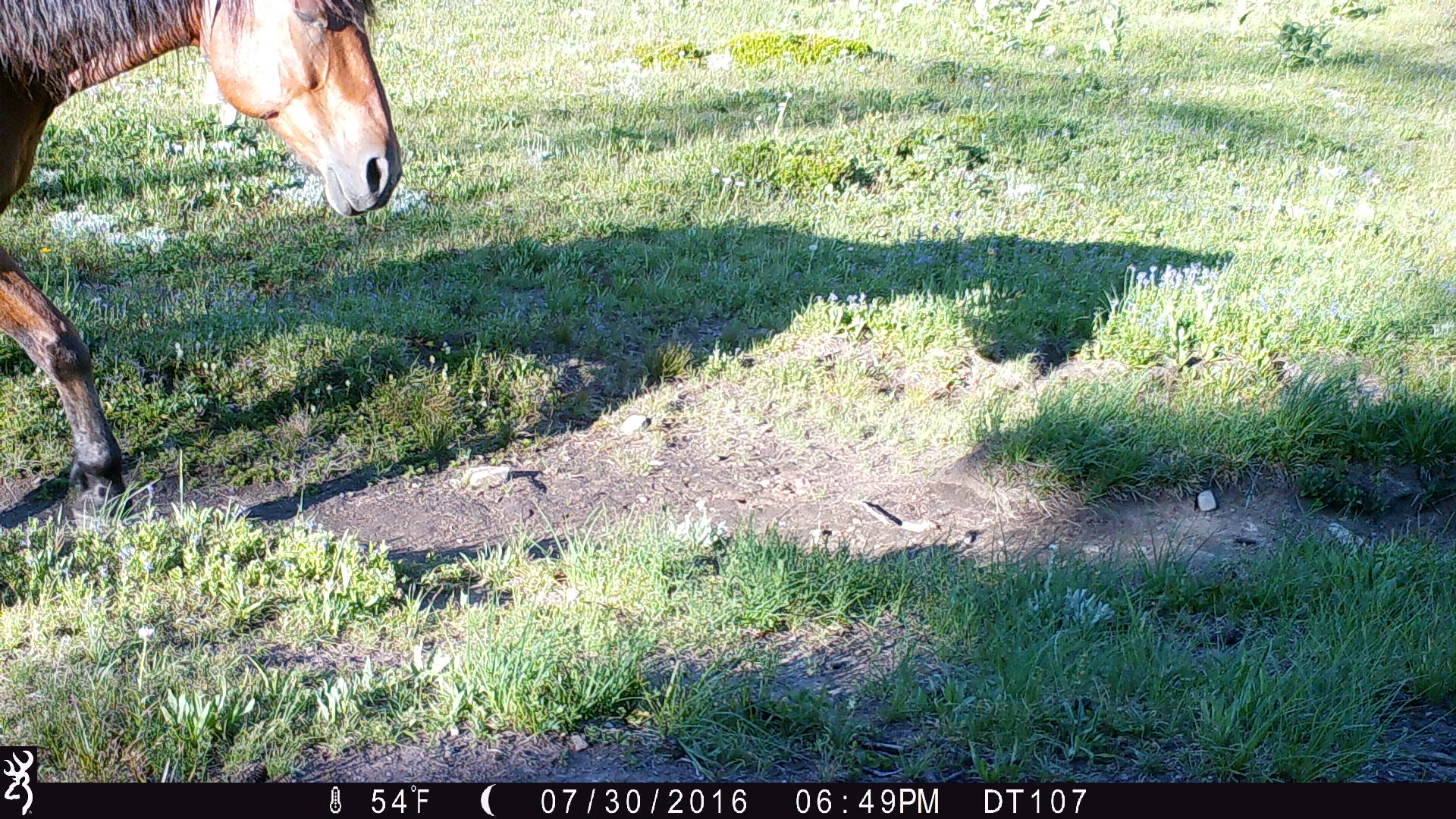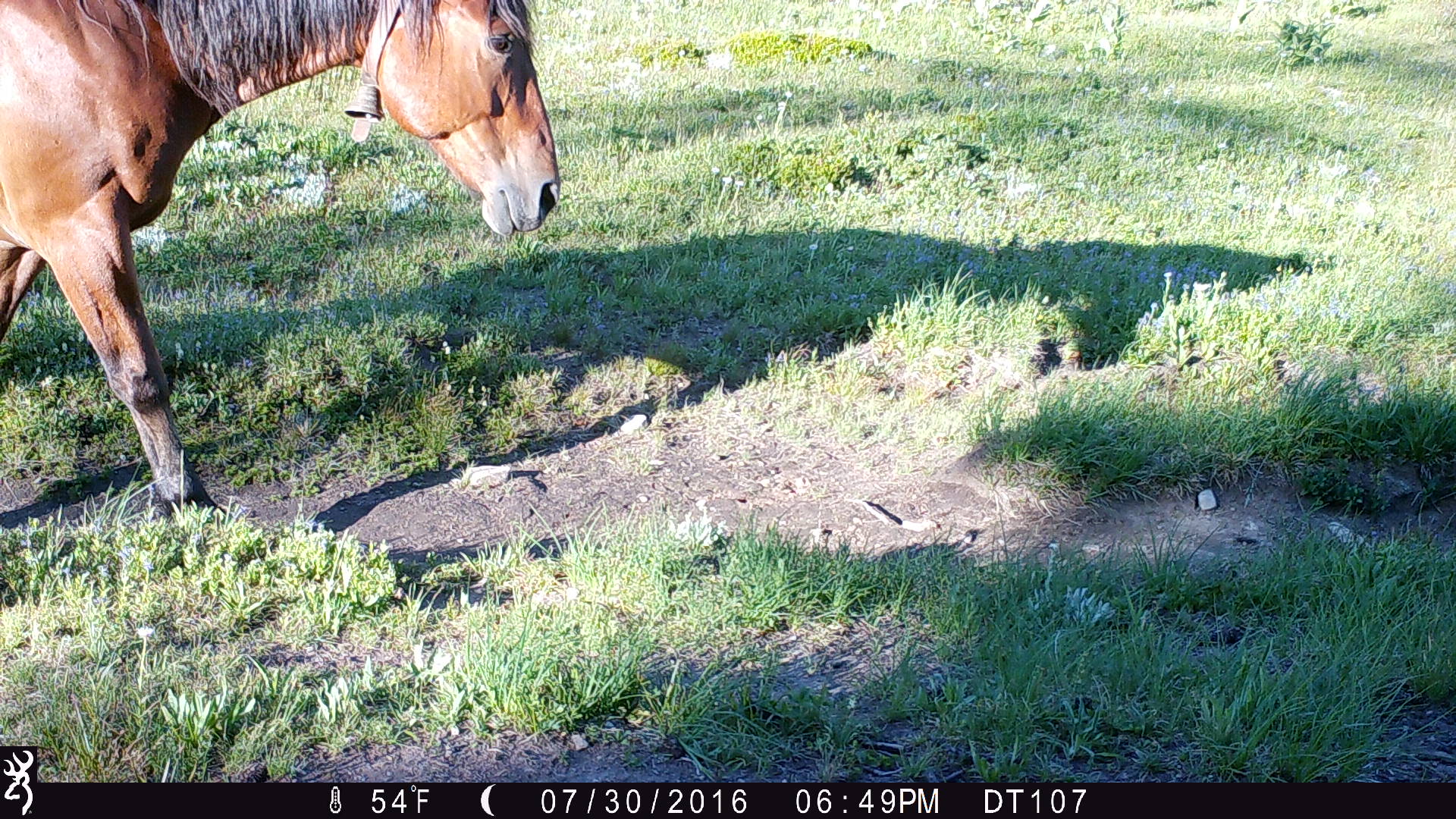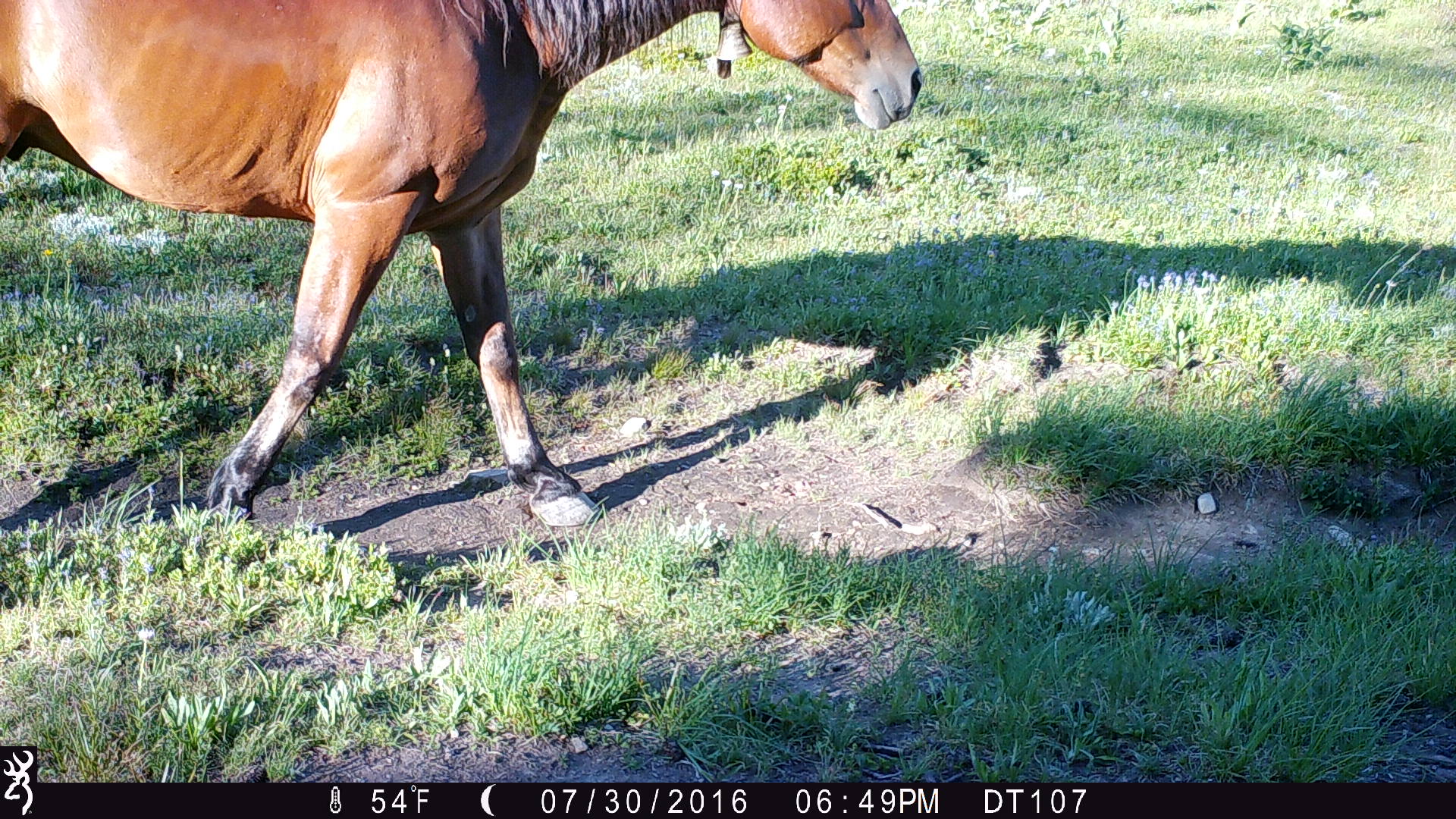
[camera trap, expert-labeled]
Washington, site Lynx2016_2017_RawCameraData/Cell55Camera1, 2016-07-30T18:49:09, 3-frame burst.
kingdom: Animalia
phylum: Chordata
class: Mammalia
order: Perissodactyla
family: Equidae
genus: Equus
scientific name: Equus caballus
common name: domestic horse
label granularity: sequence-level